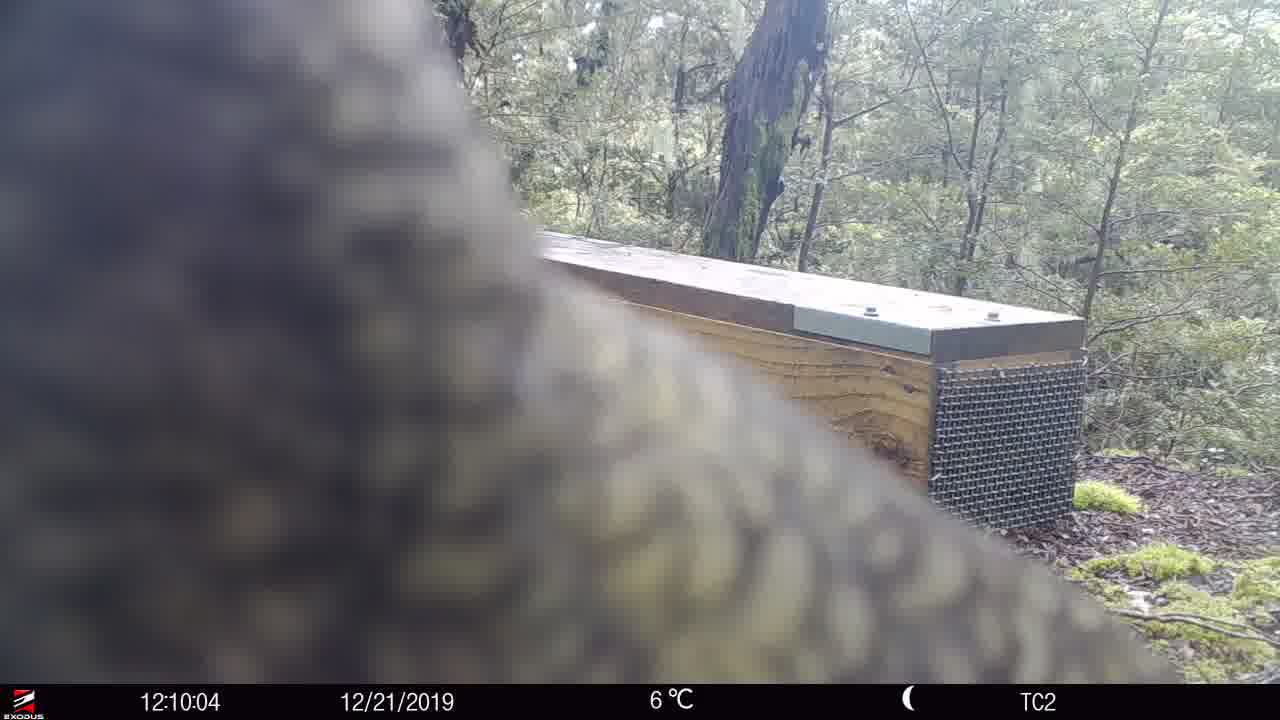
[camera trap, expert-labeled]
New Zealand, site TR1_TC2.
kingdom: Animalia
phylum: Chordata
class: Aves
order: Psittaciformes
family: Strigopidae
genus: Nestor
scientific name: Nestor notabilis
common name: kea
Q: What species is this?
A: Kea (Nestor notabilis).